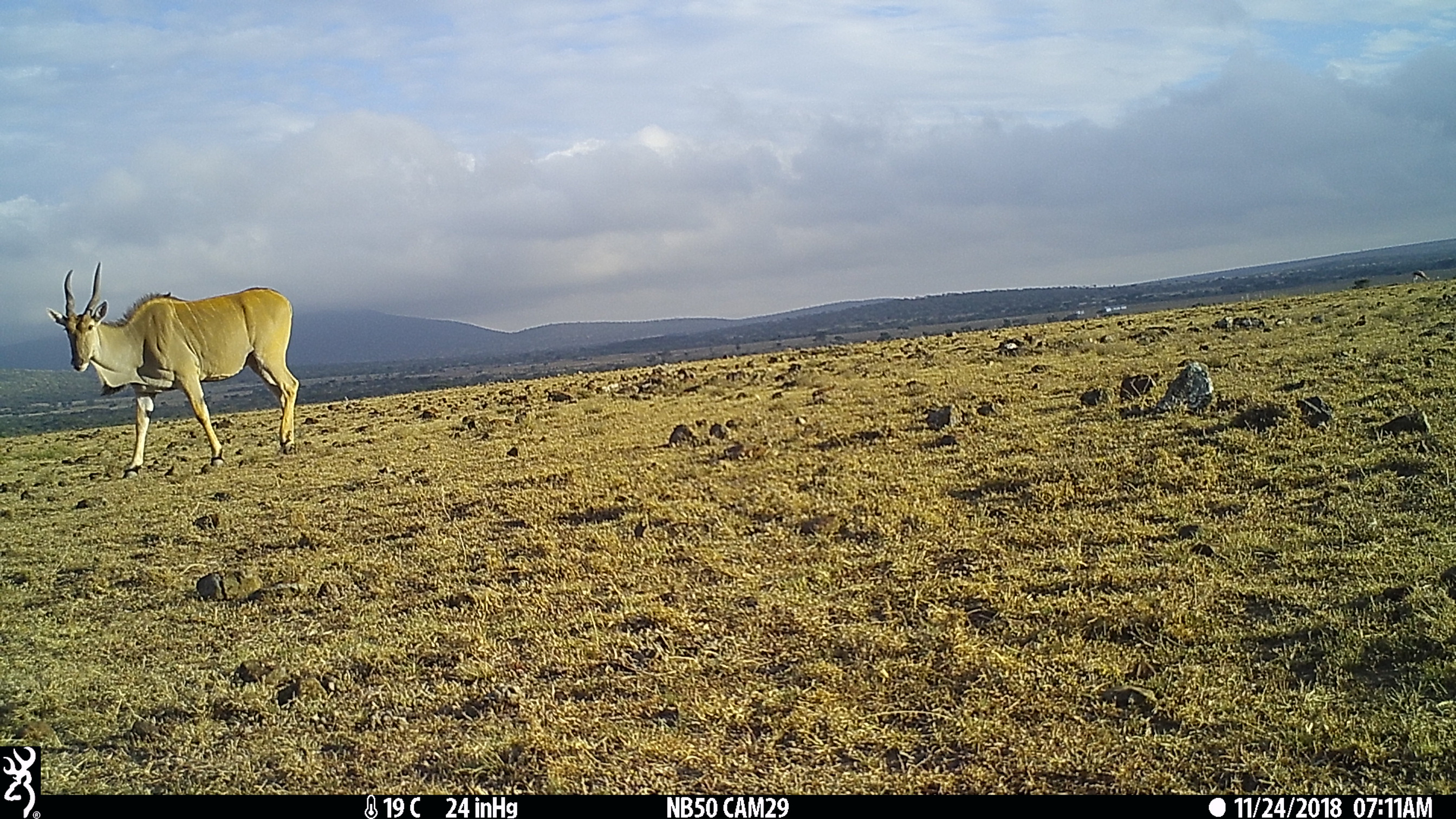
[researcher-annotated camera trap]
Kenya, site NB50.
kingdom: Animalia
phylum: Chordata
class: Mammalia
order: Artiodactyla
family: Bovidae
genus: Tragelaphus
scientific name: Tragelaphus oryx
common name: eland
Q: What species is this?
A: Eland (Tragelaphus oryx).